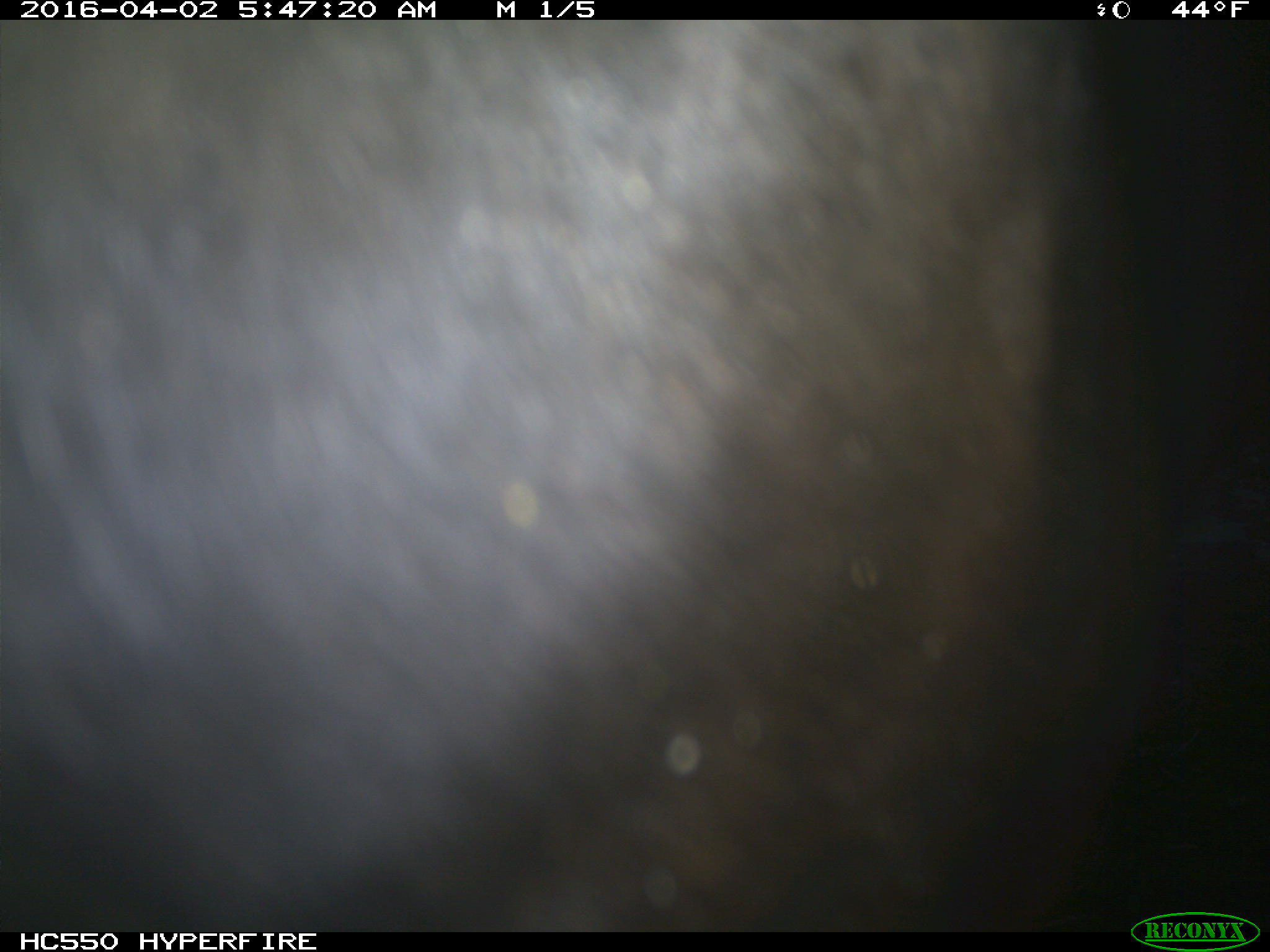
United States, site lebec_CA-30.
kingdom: Animalia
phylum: Chordata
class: Mammalia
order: Artiodactyla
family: Bovidae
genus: Bos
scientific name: Bos taurus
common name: domestic cow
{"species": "Bos taurus (domestic cow)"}